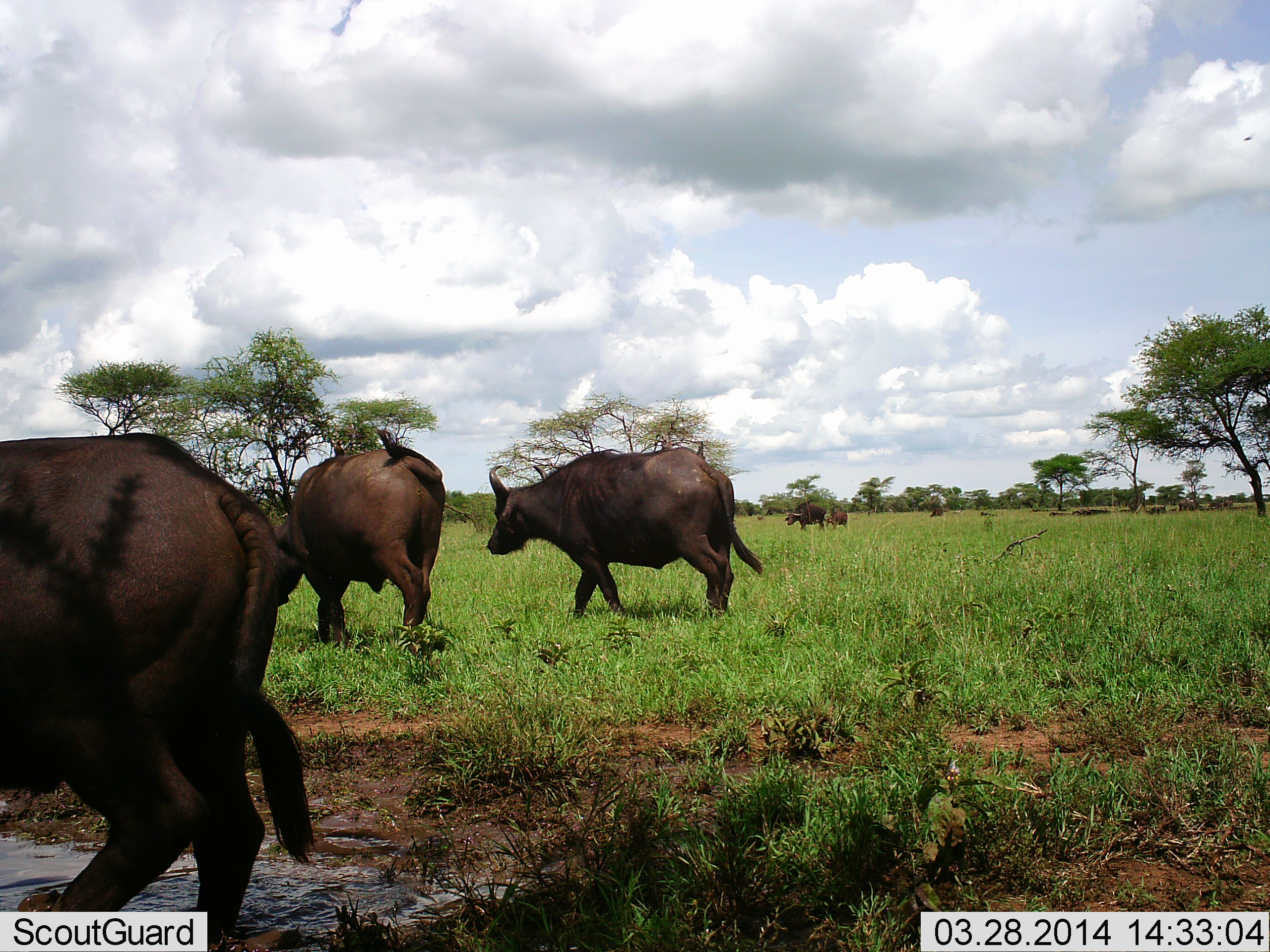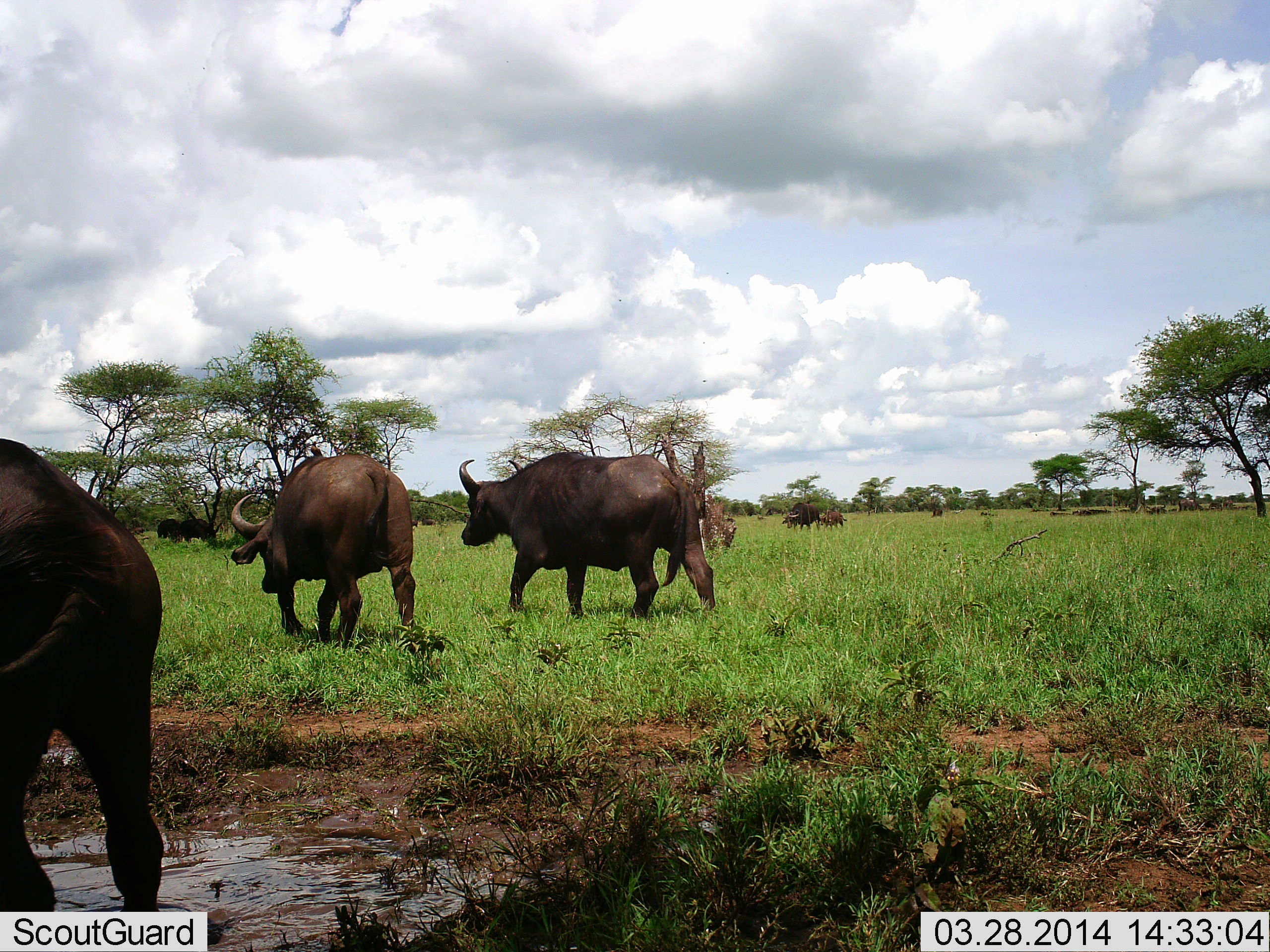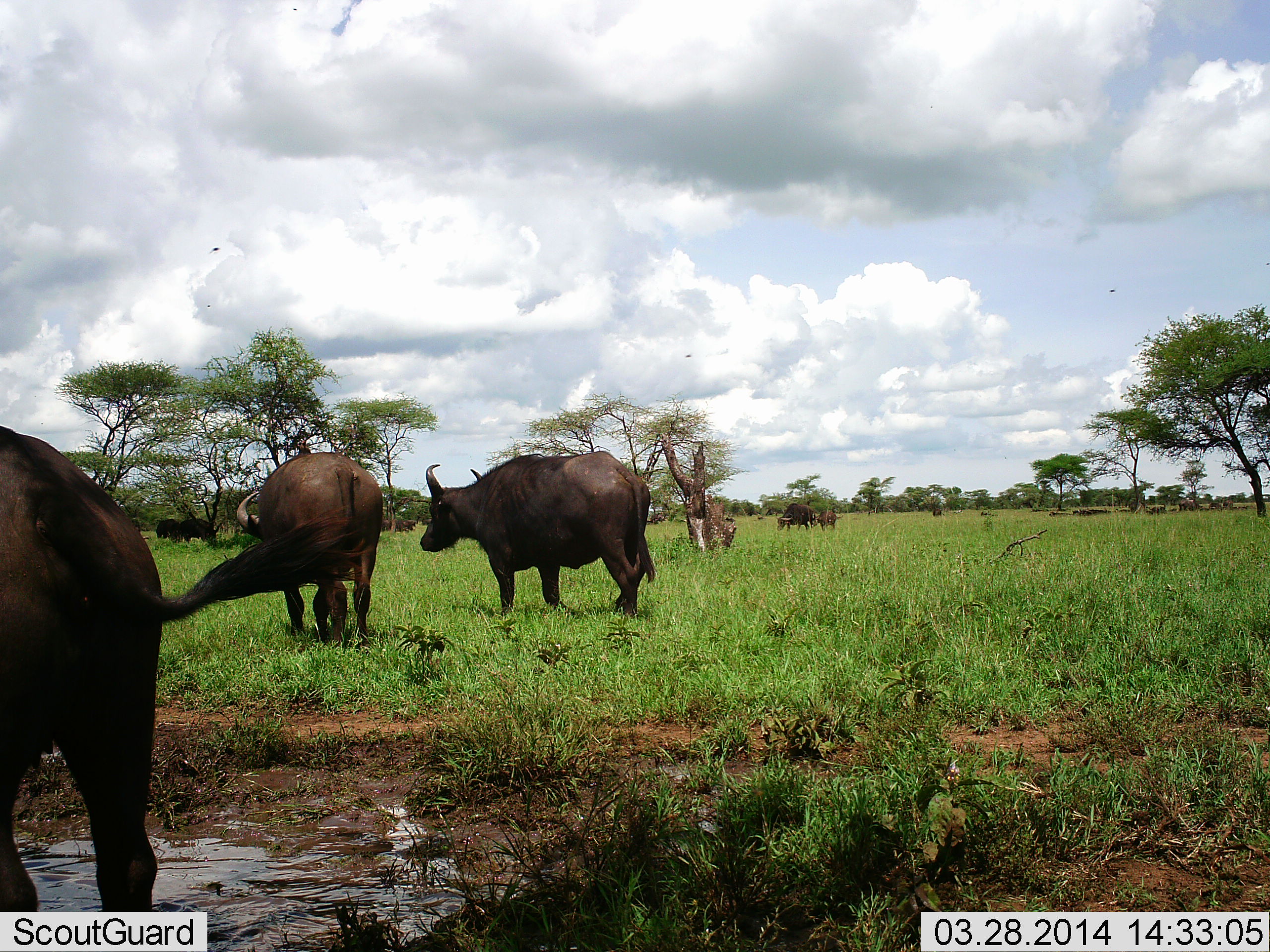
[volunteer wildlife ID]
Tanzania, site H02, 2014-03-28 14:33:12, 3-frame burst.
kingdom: Animalia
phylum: Chordata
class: Mammalia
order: Artiodactyla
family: Bovidae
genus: Syncerus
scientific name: Syncerus caffer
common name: cape buffalo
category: buffalo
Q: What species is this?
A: Buffalo (cape buffalo) (Syncerus caffer).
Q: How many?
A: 6.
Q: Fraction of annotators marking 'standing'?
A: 40%.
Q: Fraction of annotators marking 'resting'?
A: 0%.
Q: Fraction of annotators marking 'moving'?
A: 90%.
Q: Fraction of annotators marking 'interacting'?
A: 0%.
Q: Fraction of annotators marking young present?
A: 10%.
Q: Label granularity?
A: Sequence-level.